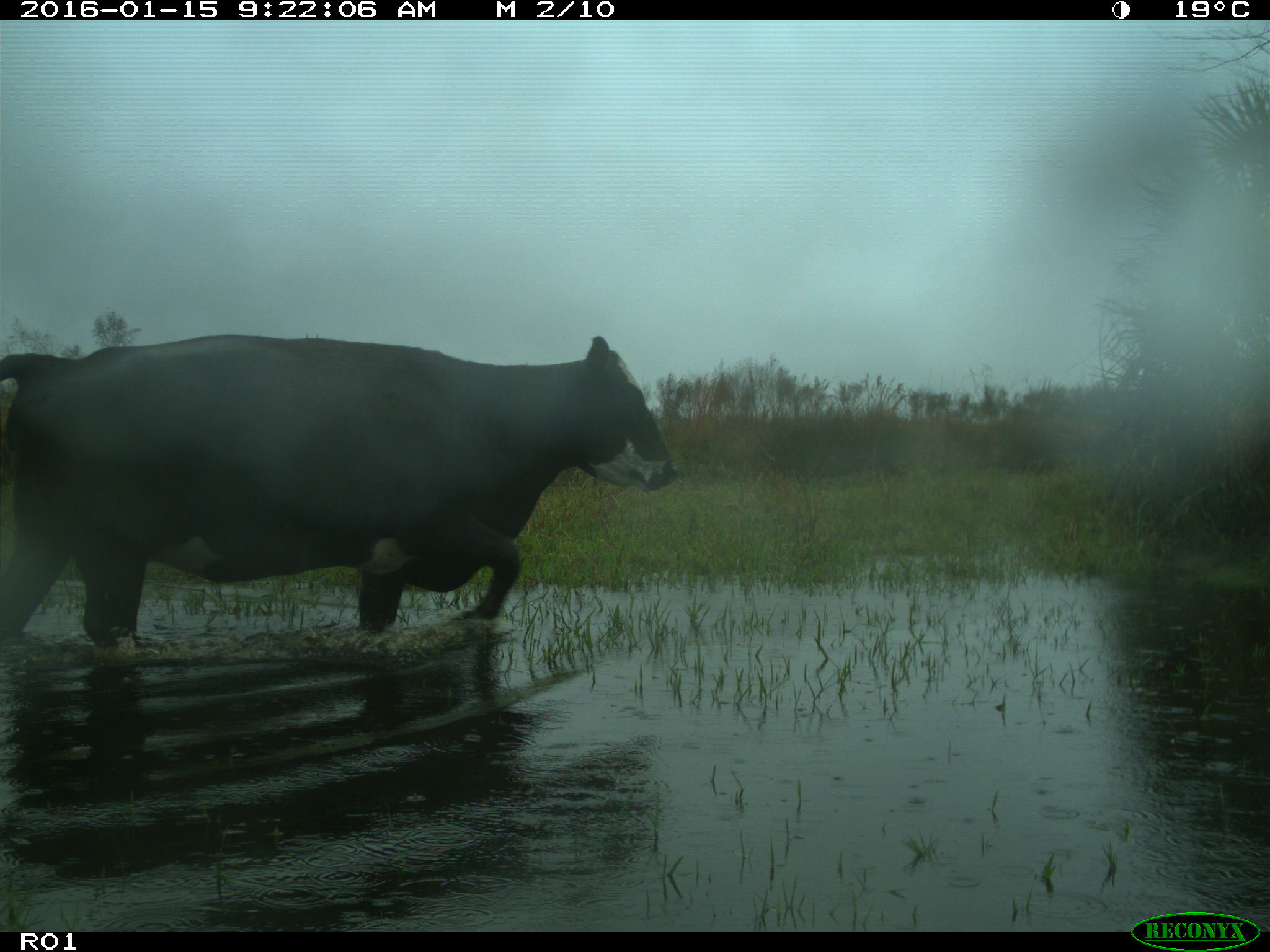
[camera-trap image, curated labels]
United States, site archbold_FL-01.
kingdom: Animalia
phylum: Chordata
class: Mammalia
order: Artiodactyla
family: Bovidae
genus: Bos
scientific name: Bos taurus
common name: domestic cow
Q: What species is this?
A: Bos taurus (domestic cow).